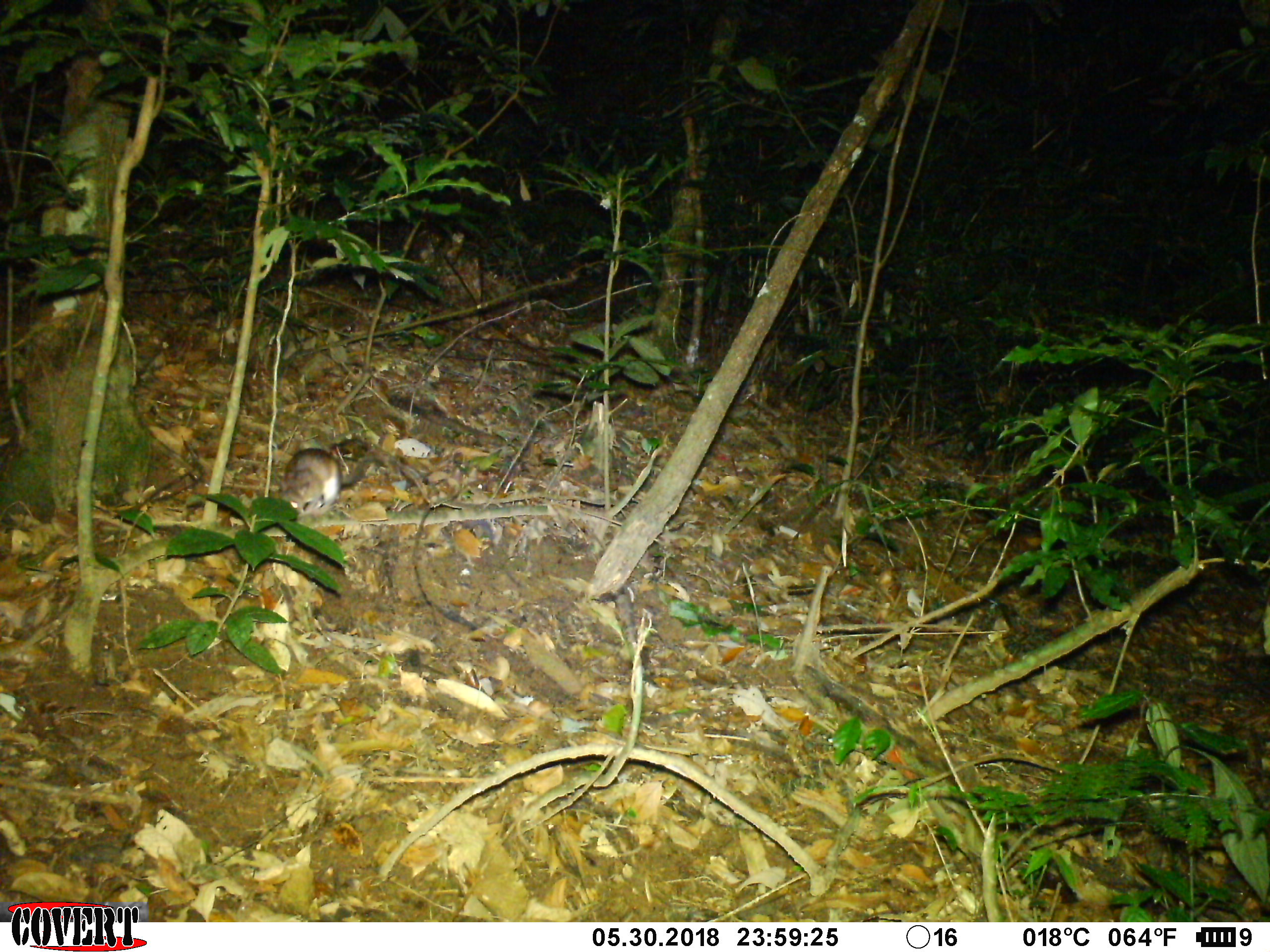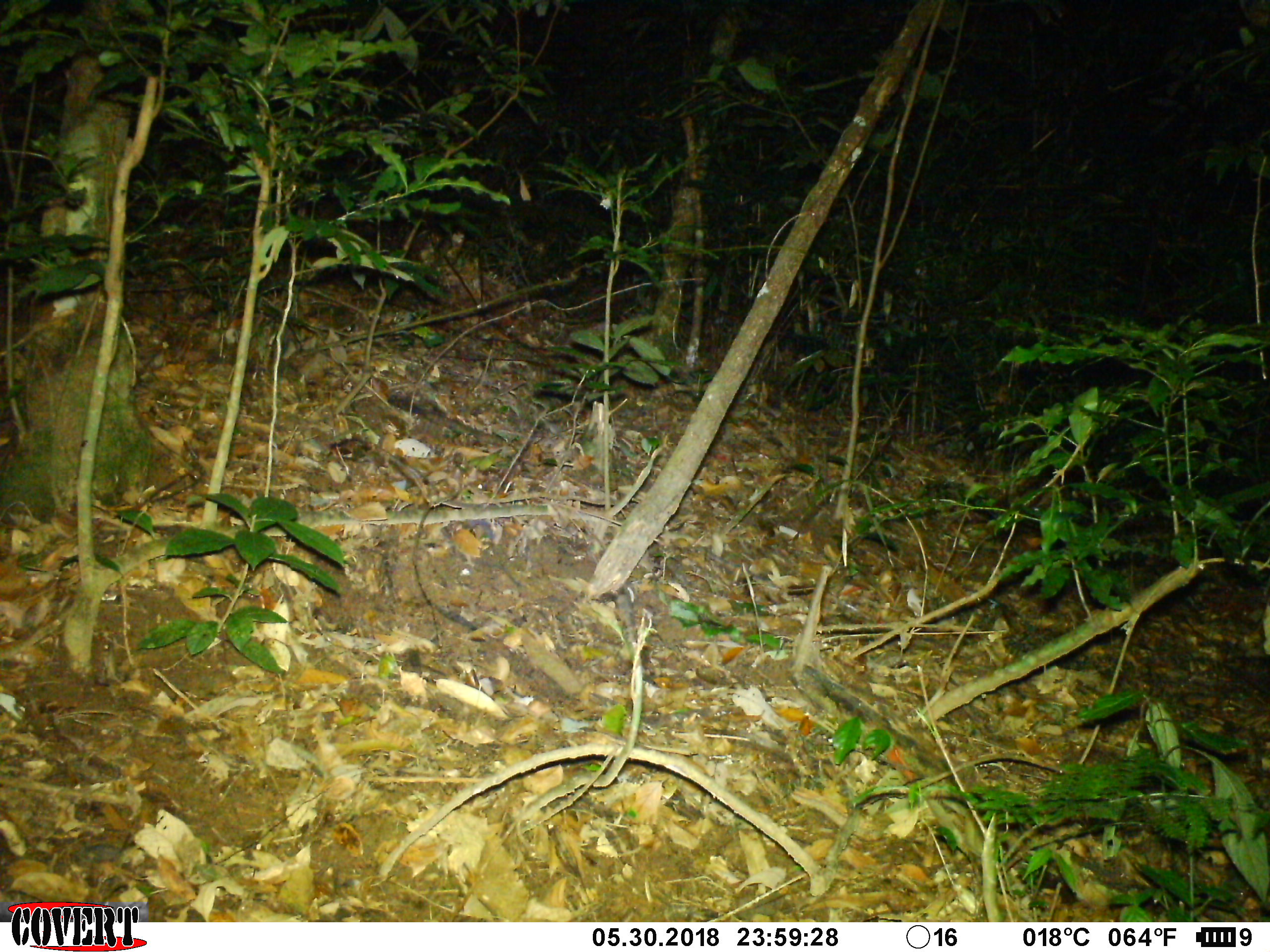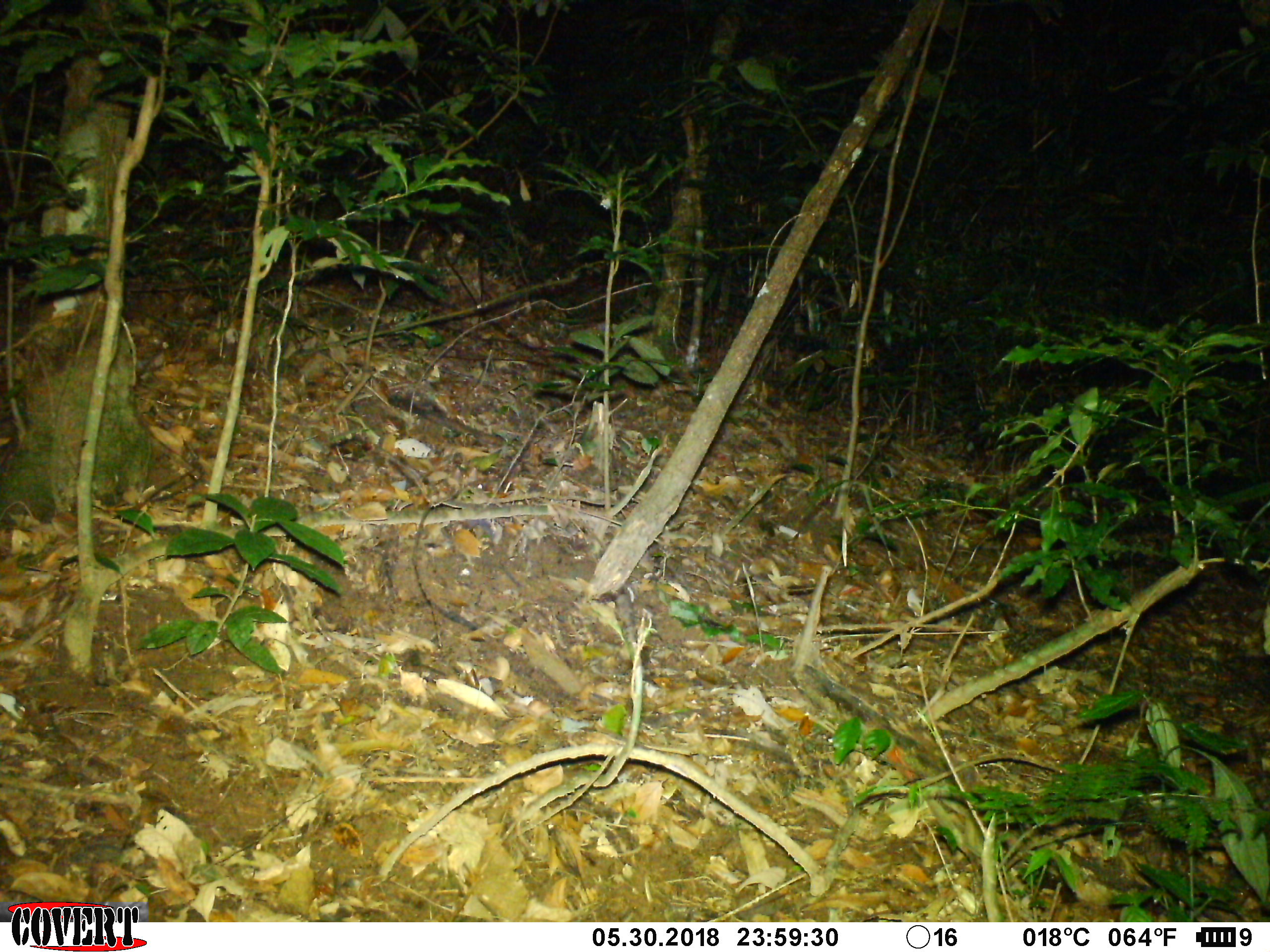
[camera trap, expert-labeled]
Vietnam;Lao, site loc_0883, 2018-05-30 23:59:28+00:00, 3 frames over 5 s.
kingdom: Animalia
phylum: Chordata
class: Mammalia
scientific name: Mammalia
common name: mammal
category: unidentified small mammal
Unidentified small mammal (mammal) (Mammalia). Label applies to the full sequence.